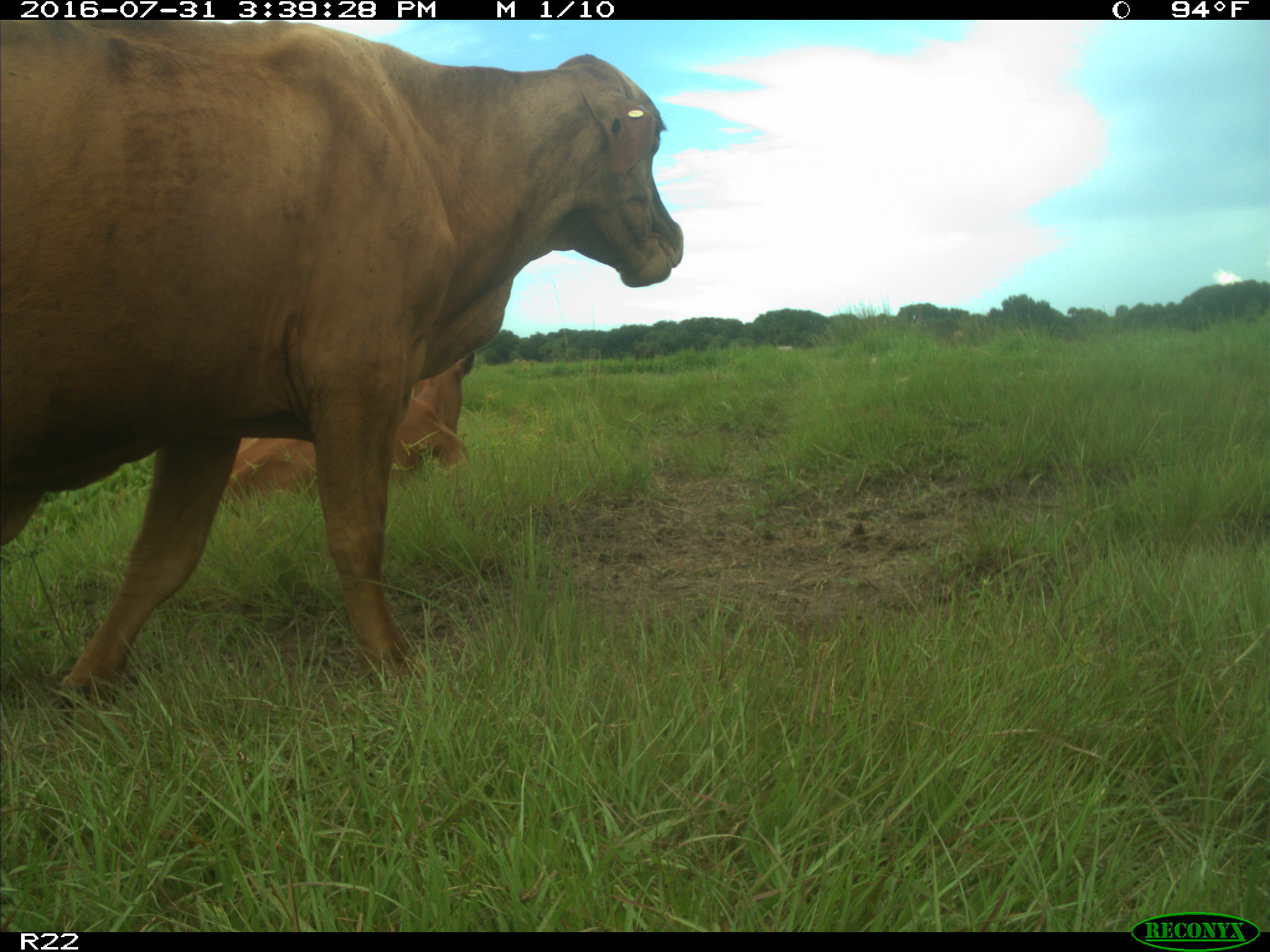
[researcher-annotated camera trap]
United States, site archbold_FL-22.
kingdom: Animalia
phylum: Chordata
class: Mammalia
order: Artiodactyla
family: Bovidae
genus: Bos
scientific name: Bos taurus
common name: domestic cow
Bos taurus (domestic cow).